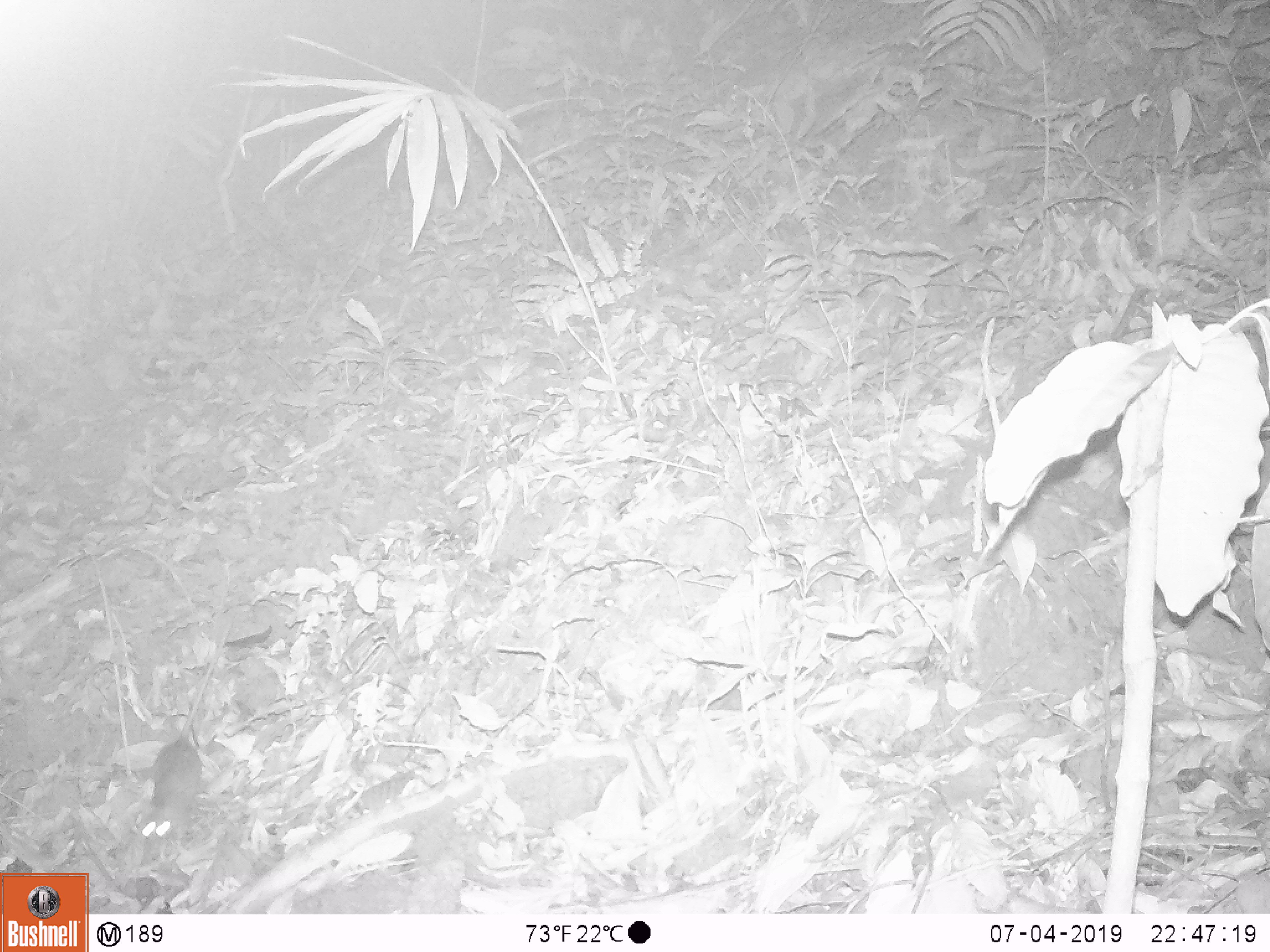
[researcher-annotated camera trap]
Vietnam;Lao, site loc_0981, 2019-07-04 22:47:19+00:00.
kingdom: Animalia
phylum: Chordata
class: Mammalia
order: Rodentia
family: Muridae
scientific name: Muridae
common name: old-world mice and rats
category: unidentified murid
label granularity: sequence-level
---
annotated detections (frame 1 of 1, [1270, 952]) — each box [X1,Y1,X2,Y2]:
unidentified murid: [138,592,242,866]